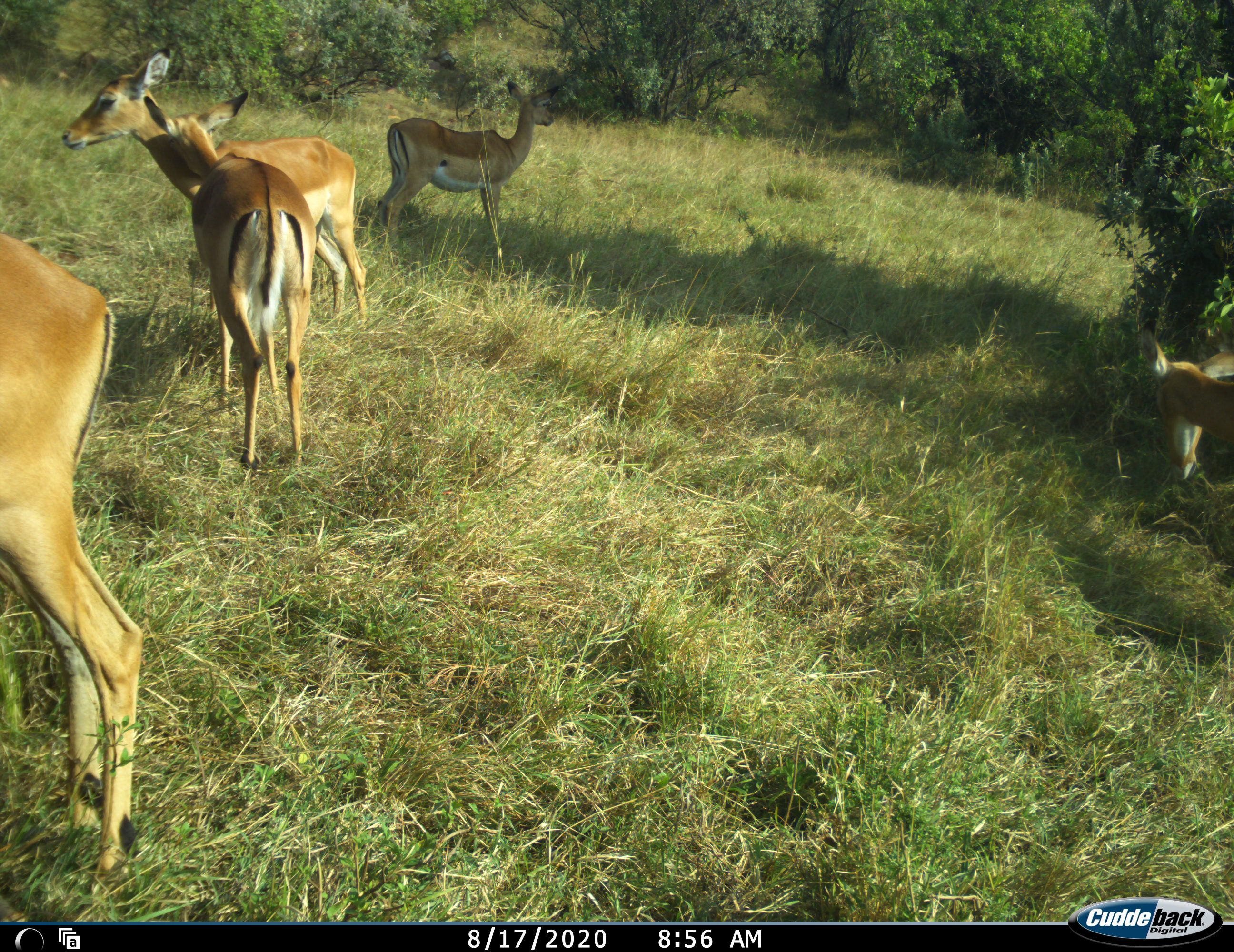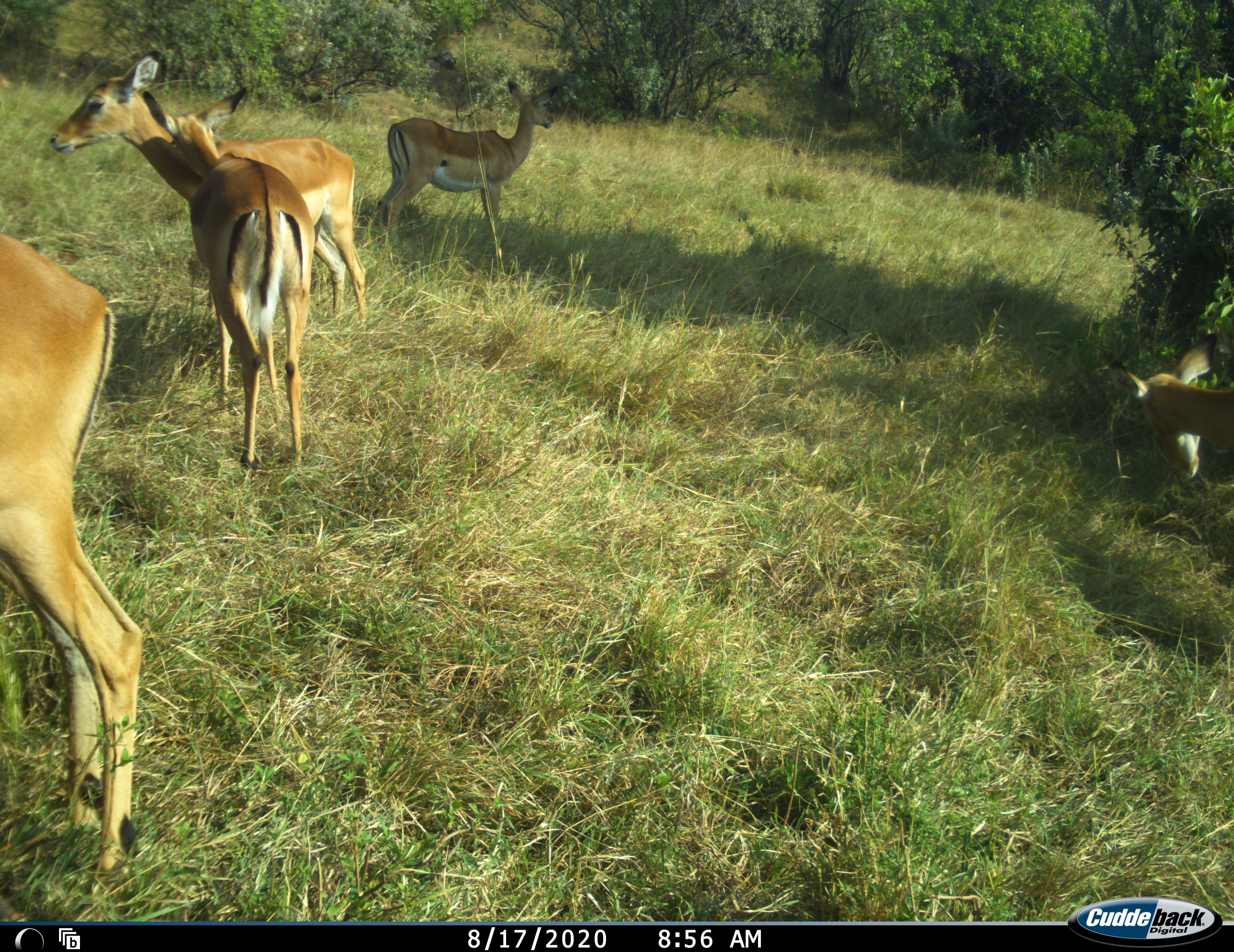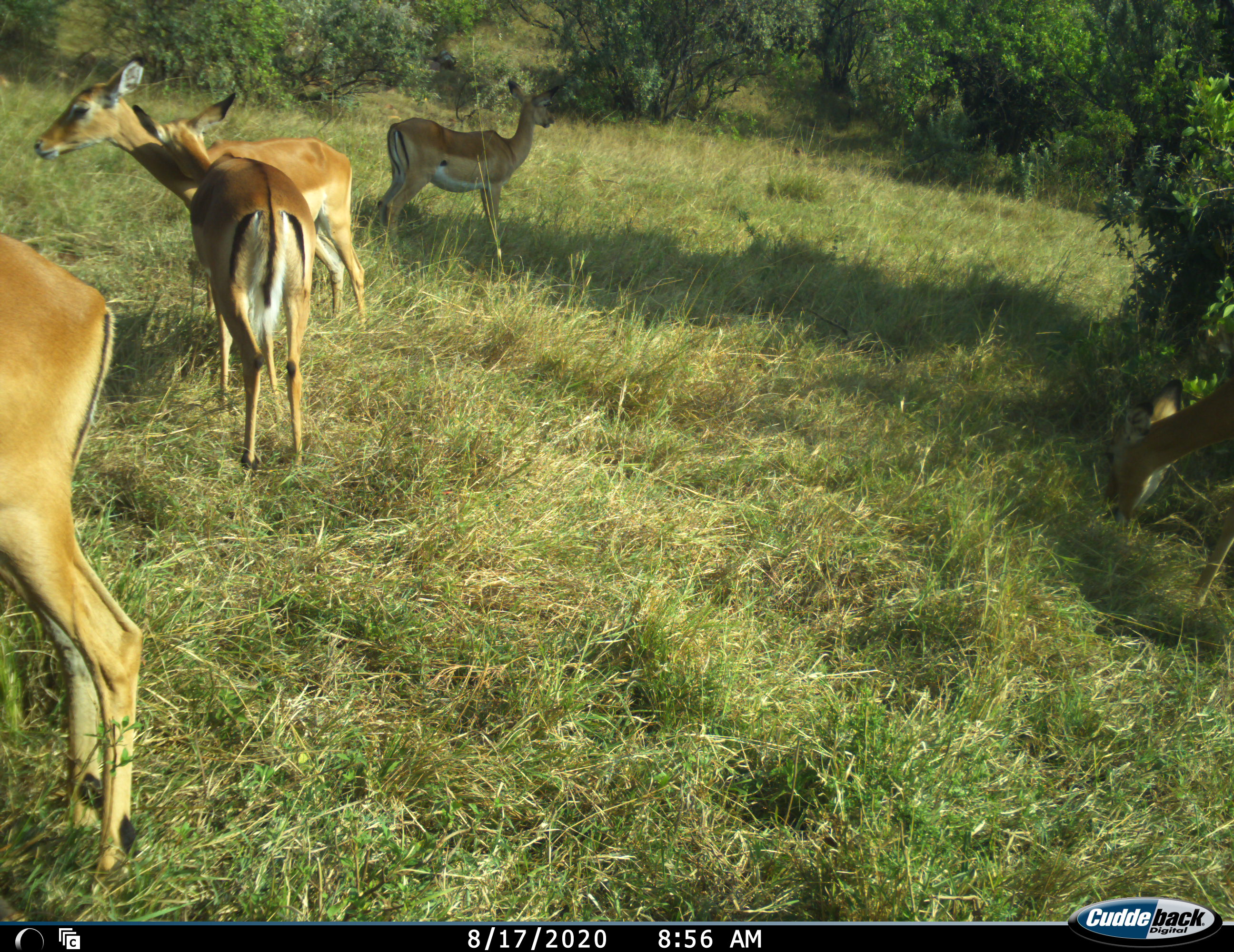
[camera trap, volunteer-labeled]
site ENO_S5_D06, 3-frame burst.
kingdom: Animalia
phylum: Chordata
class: Mammalia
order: Artiodactyla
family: Bovidae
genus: Aepyceros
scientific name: Aepyceros melampus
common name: impala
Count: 5.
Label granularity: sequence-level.